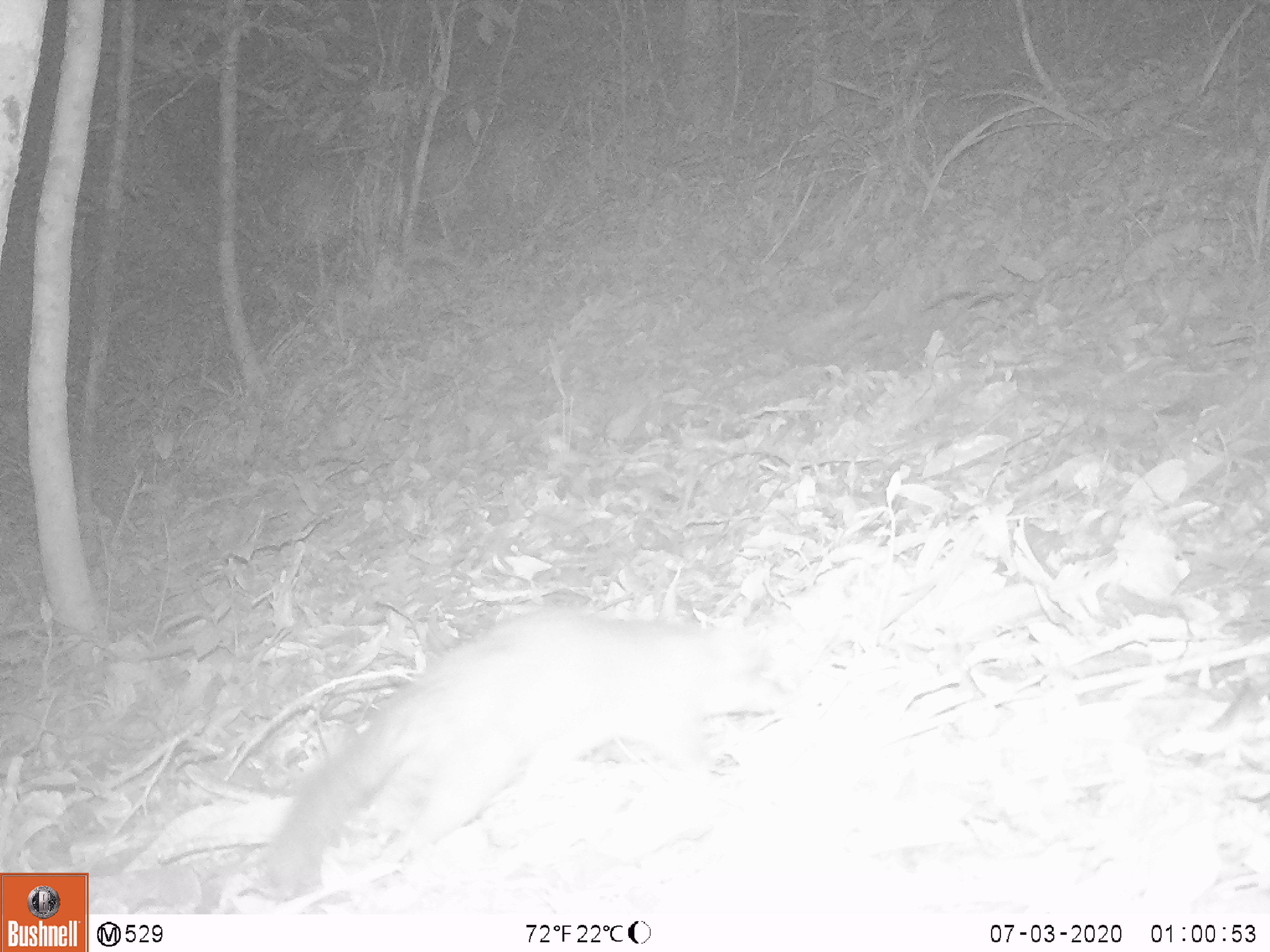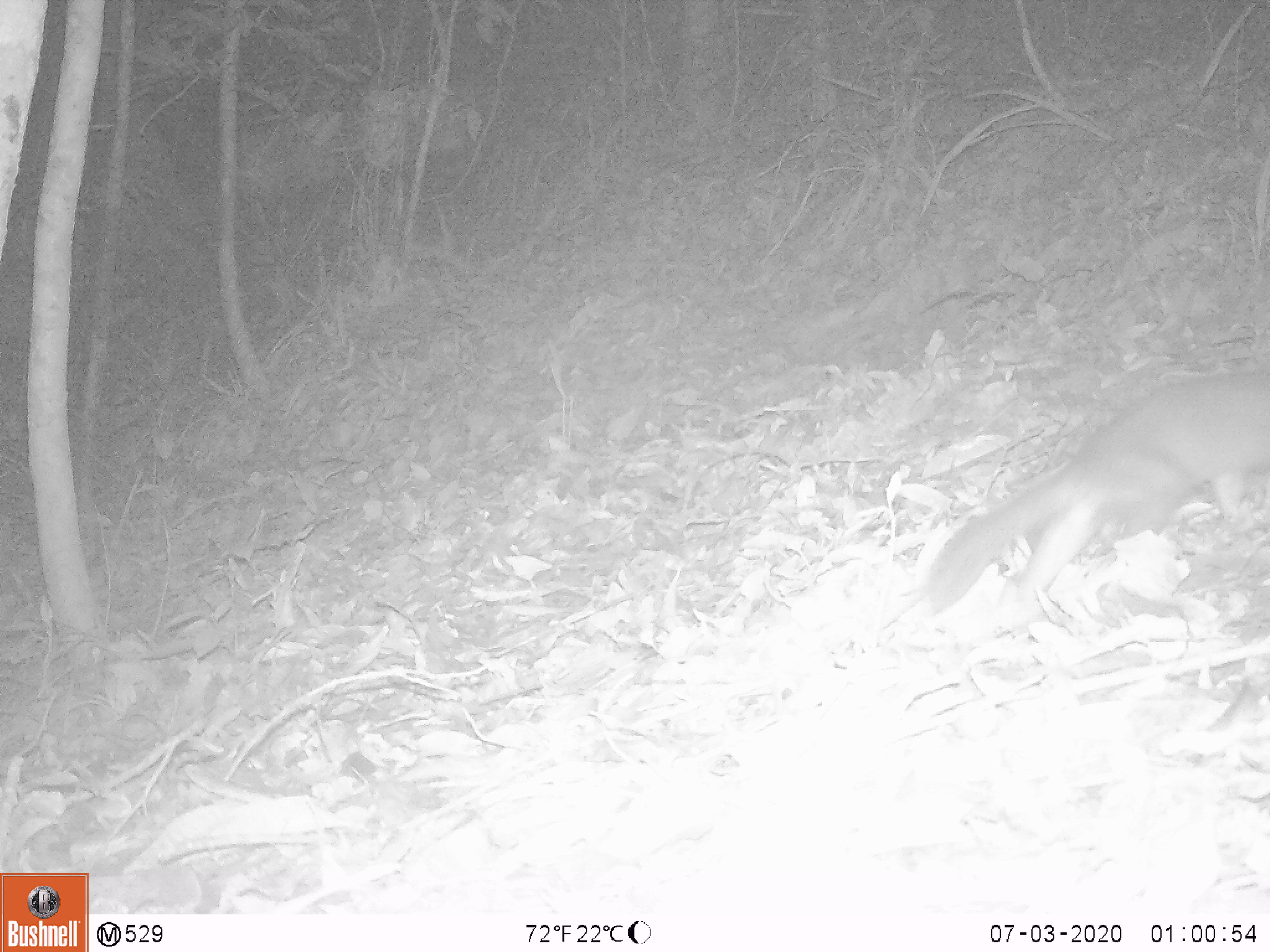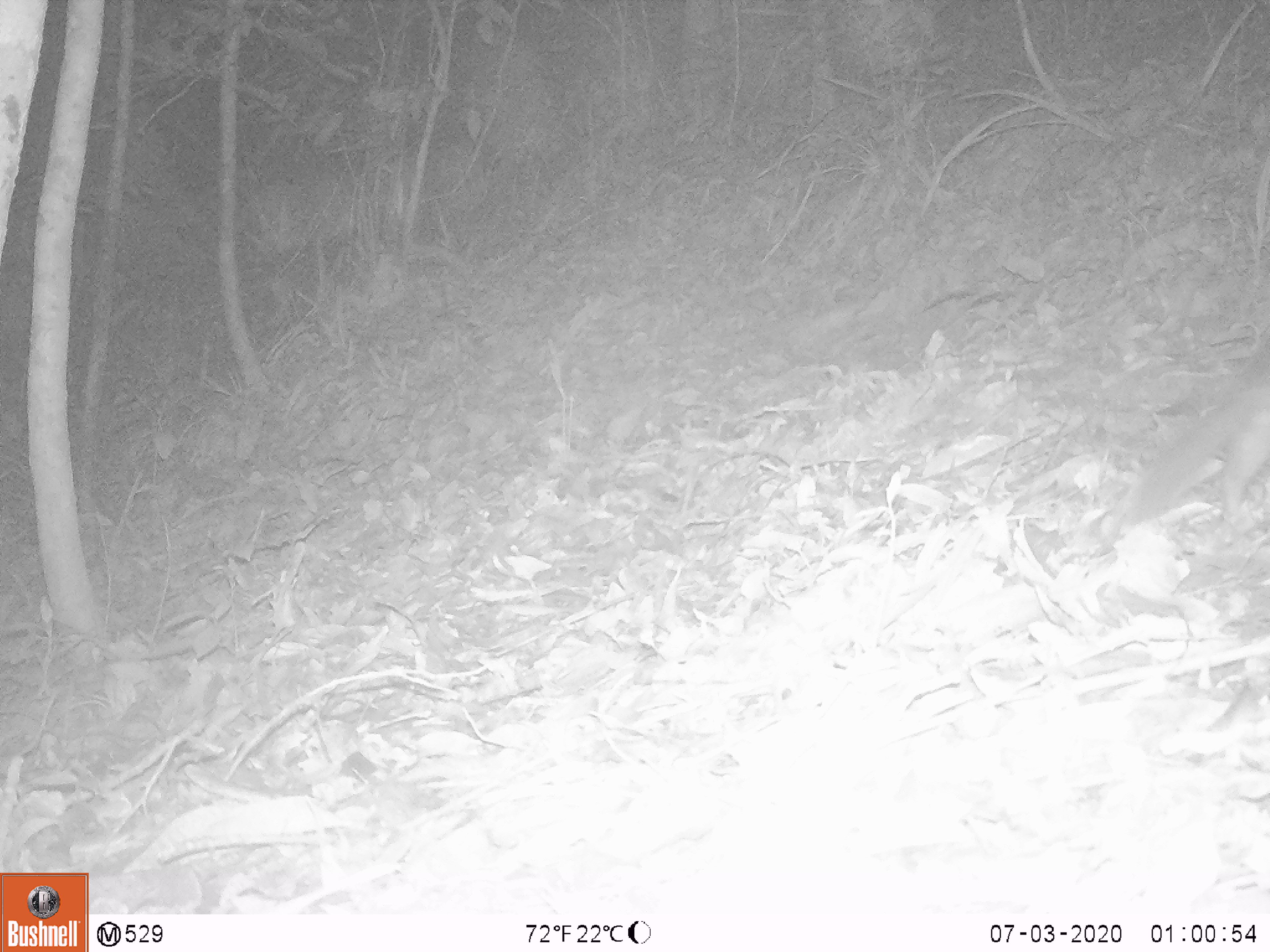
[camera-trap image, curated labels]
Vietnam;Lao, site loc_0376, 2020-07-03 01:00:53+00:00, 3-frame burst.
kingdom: Animalia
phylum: Chordata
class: Mammalia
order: Carnivora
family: Mustelidae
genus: Melogale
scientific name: Melogale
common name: ferret badger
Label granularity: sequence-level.